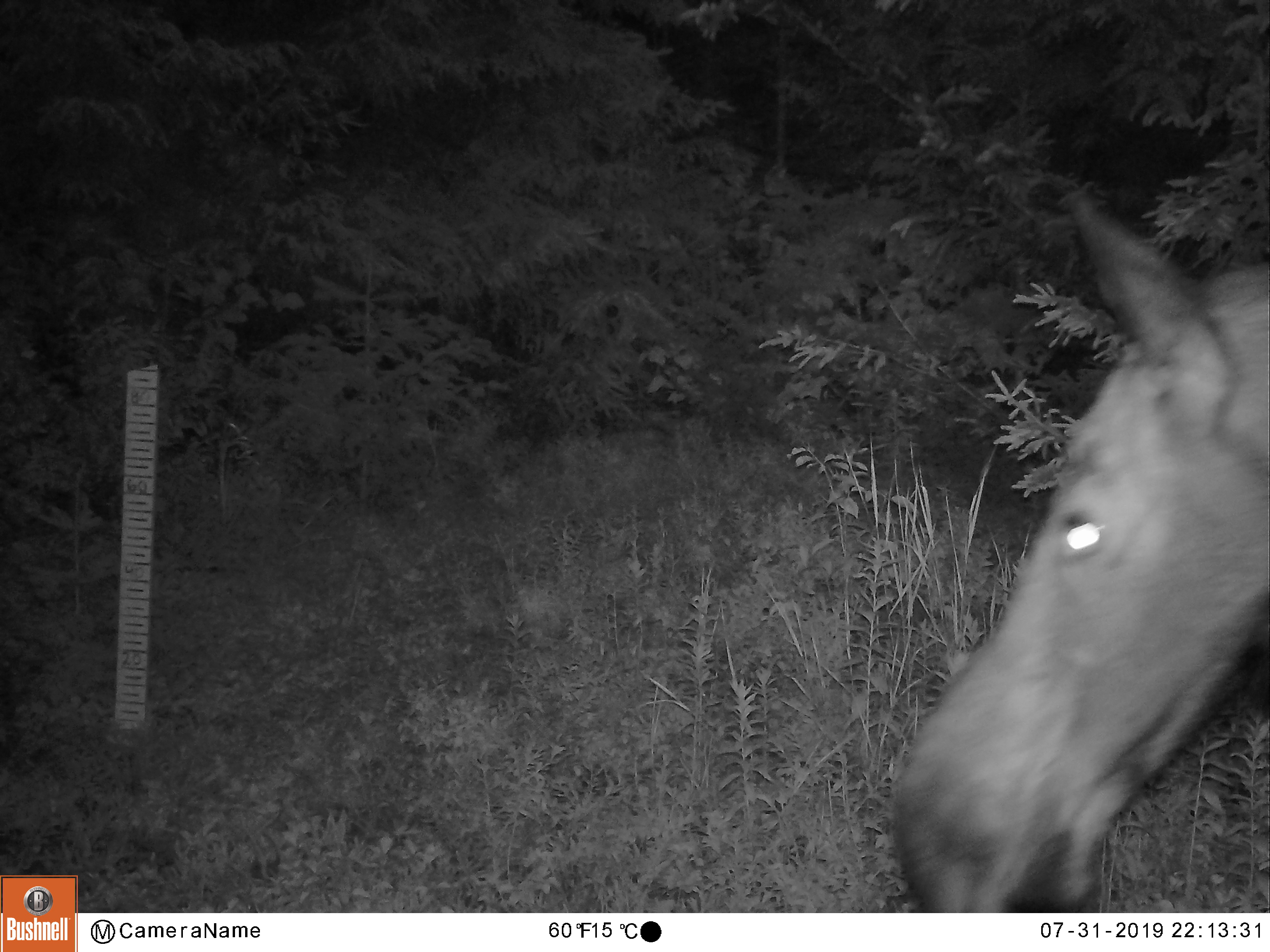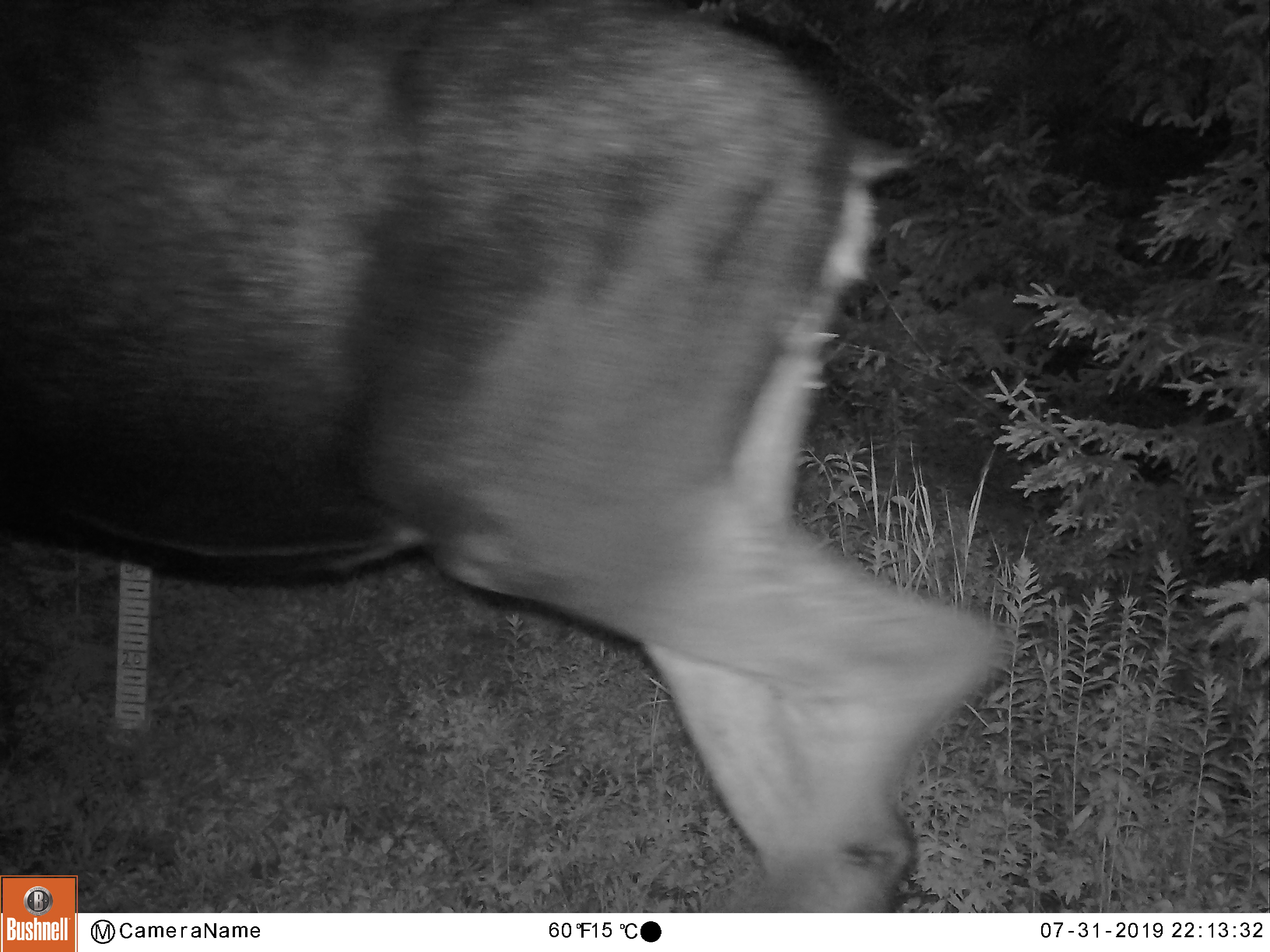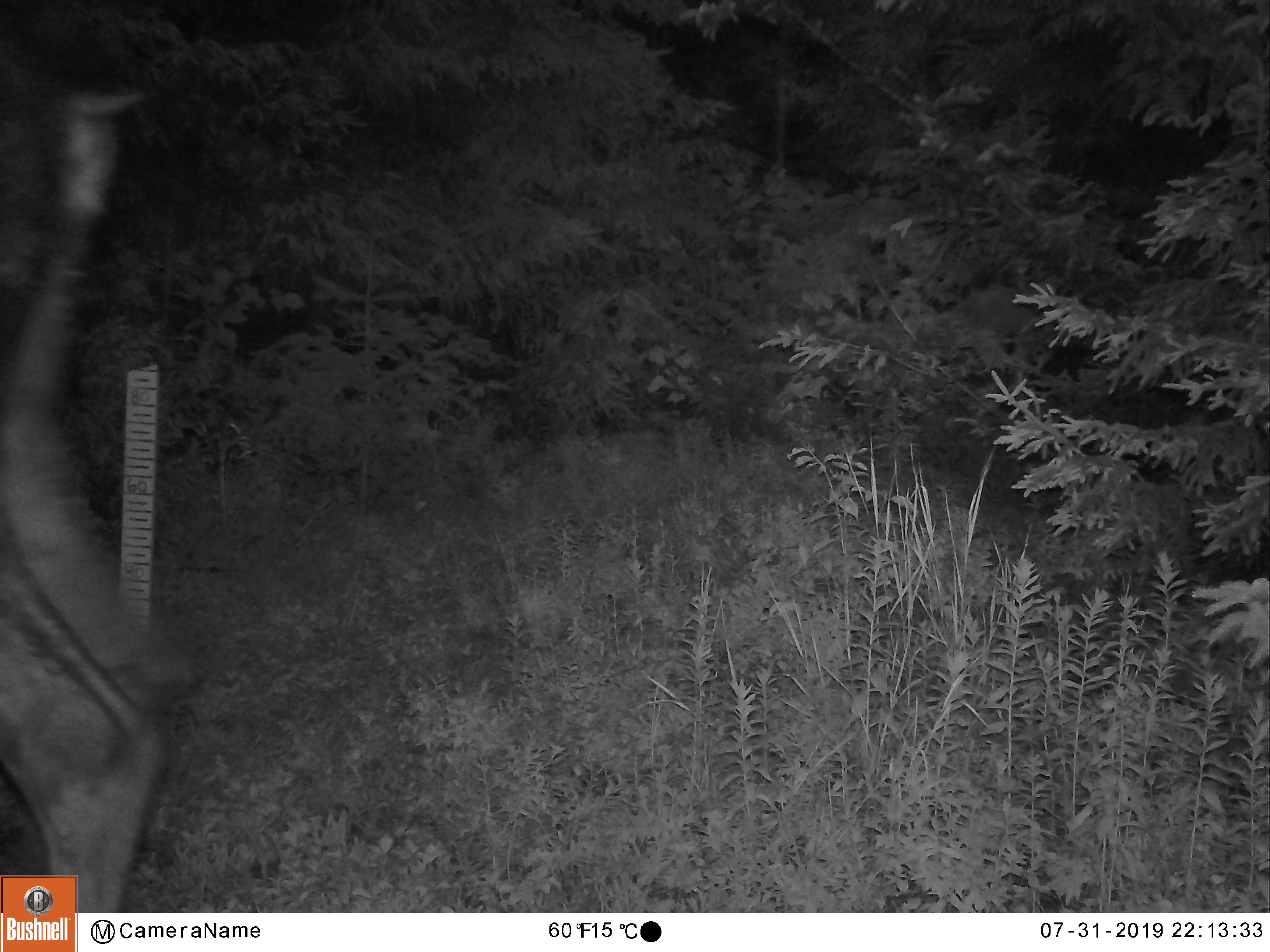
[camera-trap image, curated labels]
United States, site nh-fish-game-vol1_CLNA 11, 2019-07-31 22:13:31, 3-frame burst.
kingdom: Animalia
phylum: Chordata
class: Mammalia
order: Artiodactyla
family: Cervidae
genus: Alces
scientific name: Alces alces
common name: moose